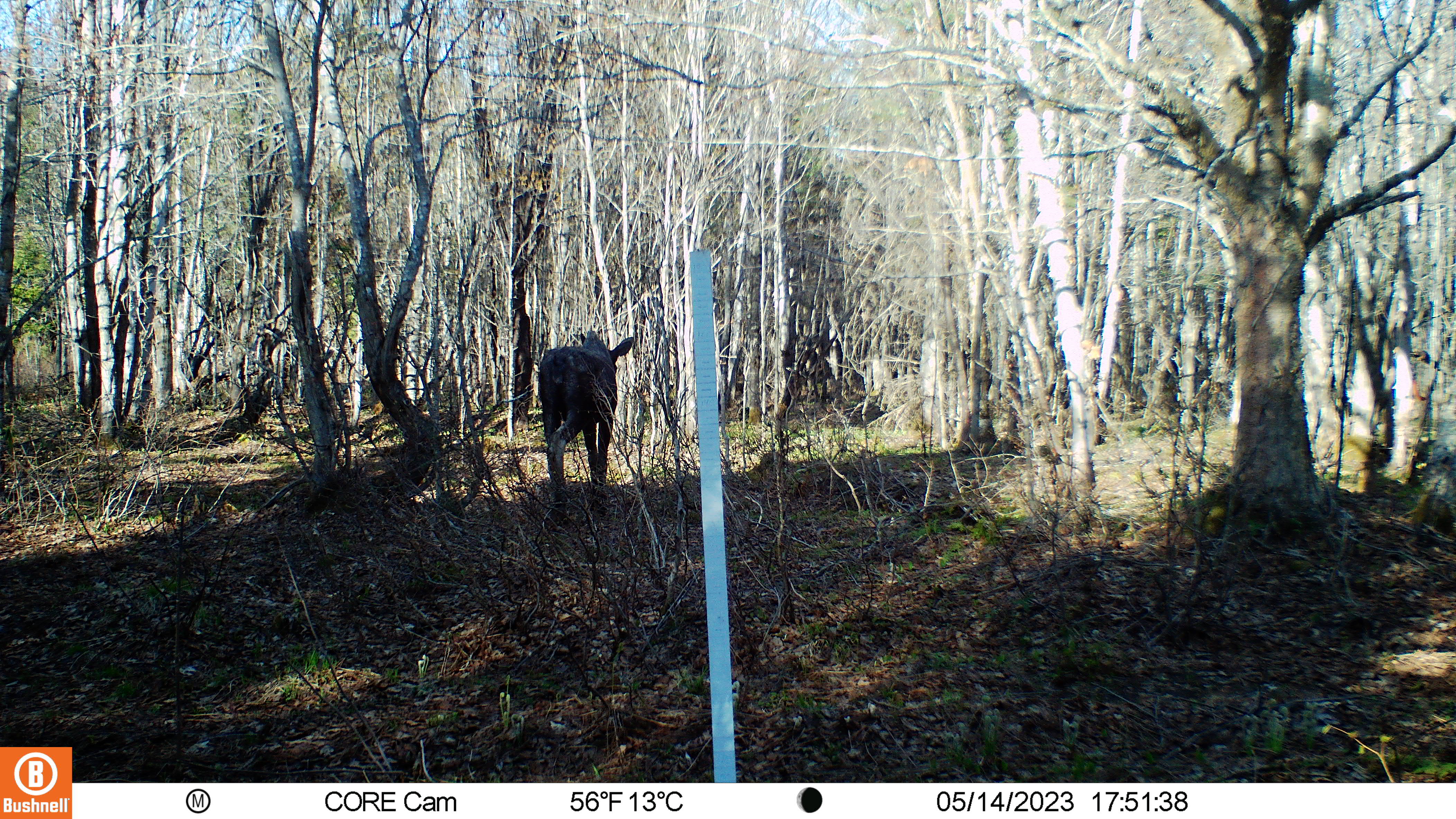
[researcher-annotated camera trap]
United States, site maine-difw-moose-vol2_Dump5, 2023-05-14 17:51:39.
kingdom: Animalia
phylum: Chordata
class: Mammalia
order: Artiodactyla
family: Cervidae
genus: Alces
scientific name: Alces alces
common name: moose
Moose (Alces alces).